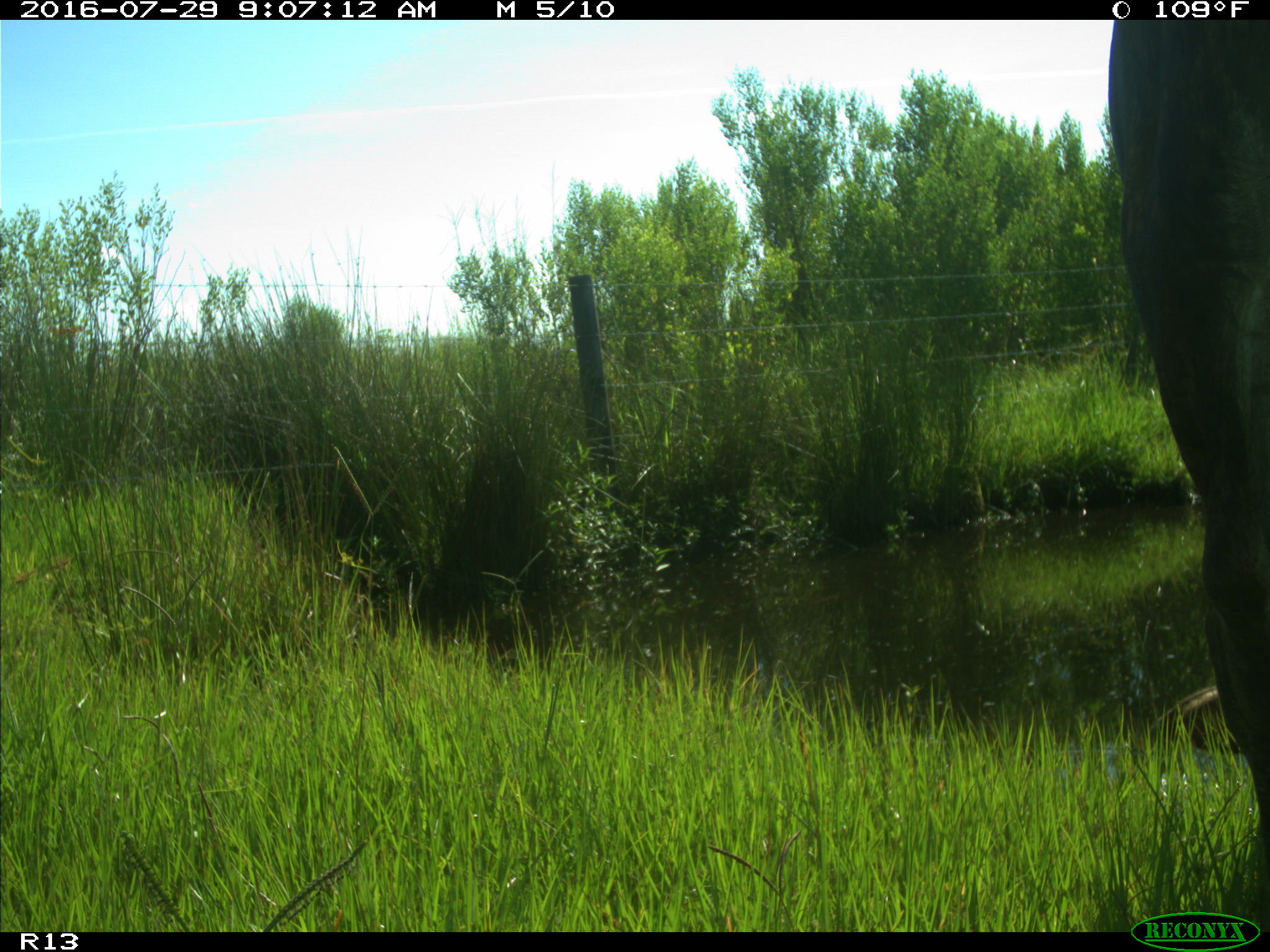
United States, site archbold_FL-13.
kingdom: Animalia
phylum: Chordata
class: Mammalia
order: Artiodactyla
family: Bovidae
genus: Bos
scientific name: Bos taurus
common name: domestic cow